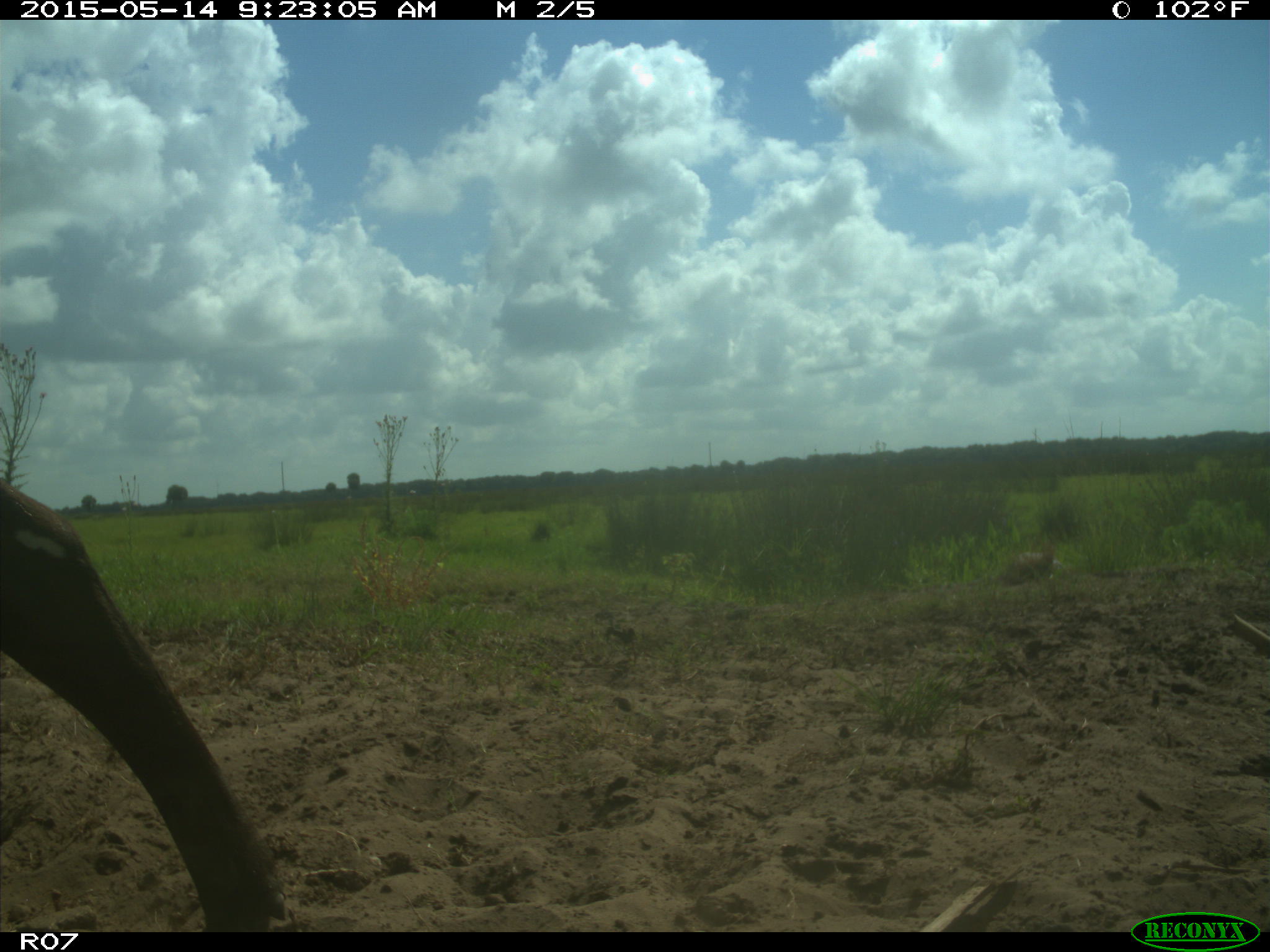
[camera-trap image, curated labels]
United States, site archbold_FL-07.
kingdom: Animalia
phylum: Chordata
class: Mammalia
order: Artiodactyla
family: Bovidae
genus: Bos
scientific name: Bos taurus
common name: domestic cow